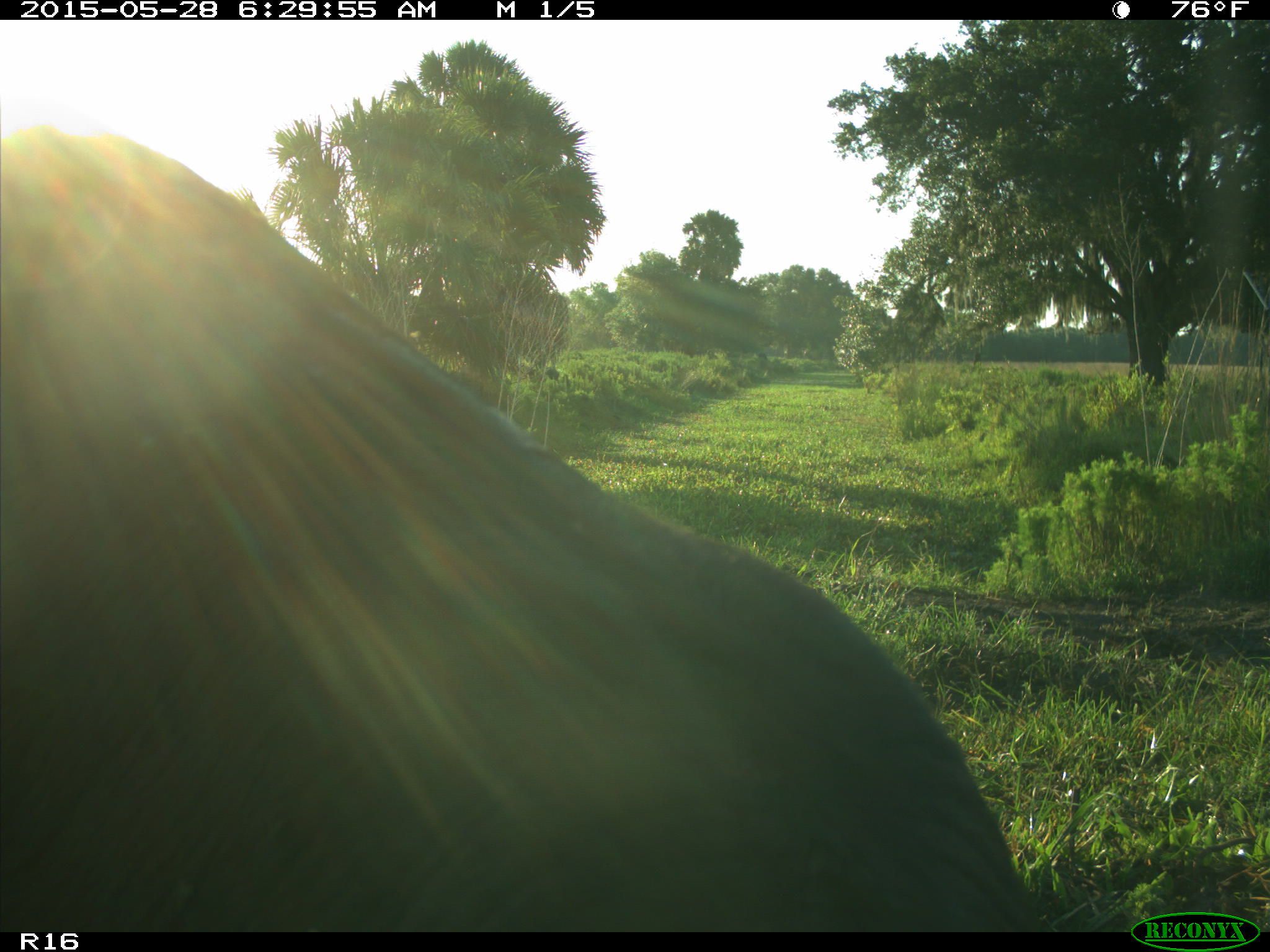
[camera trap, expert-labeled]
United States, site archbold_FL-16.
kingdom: Animalia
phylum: Chordata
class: Mammalia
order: Artiodactyla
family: Bovidae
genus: Bos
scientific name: Bos taurus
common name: domestic cow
Bos taurus (domestic cow).